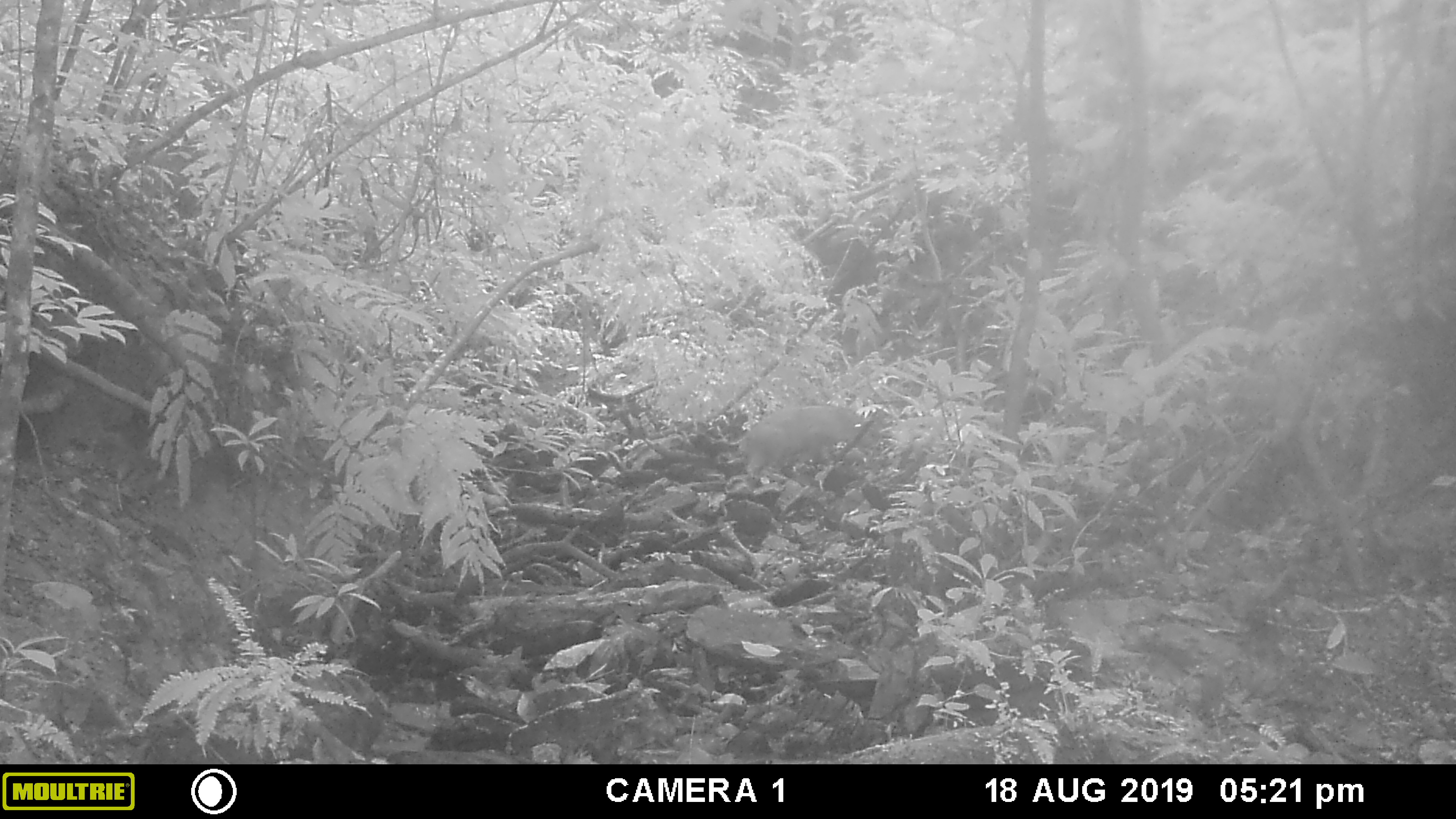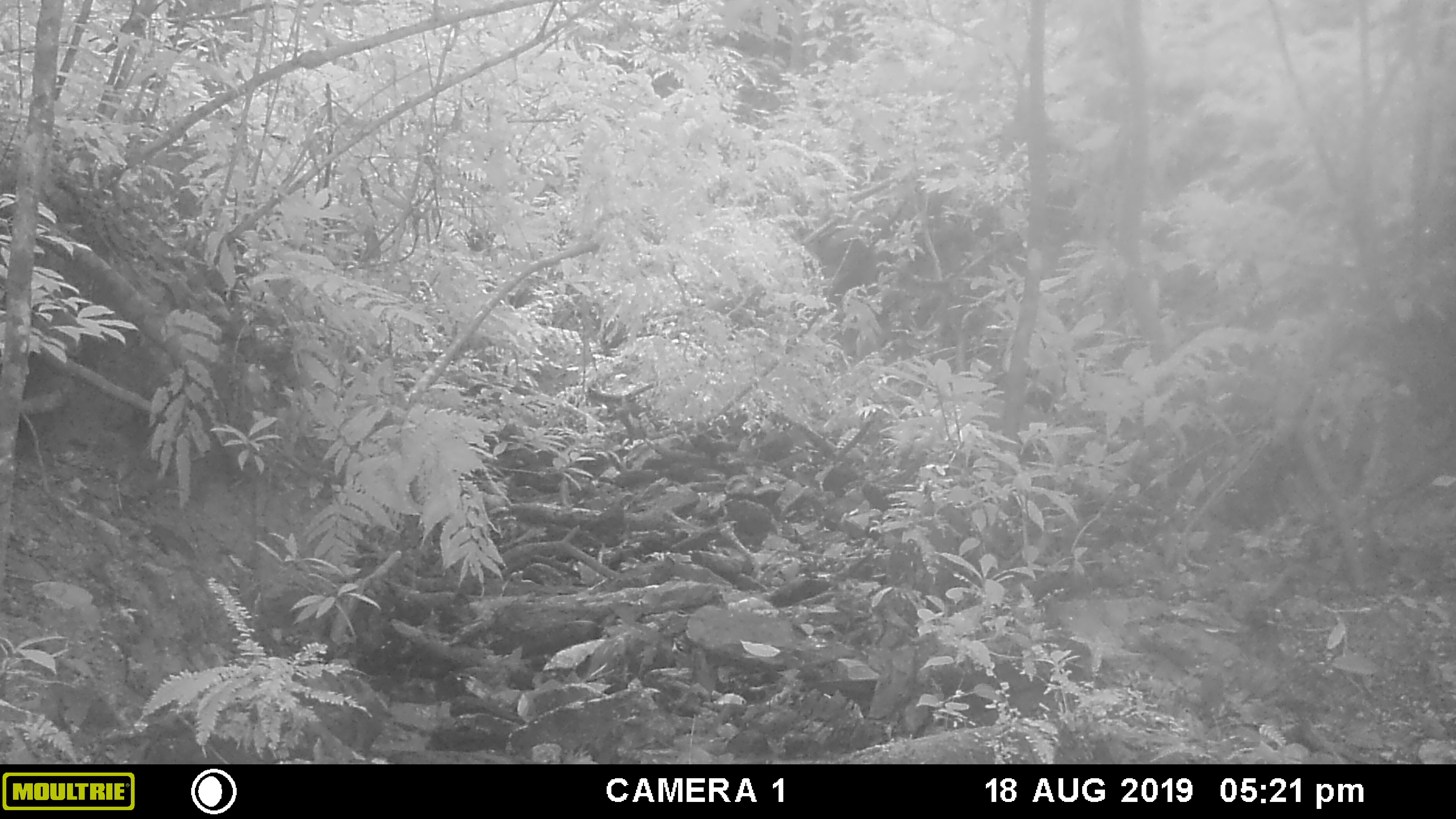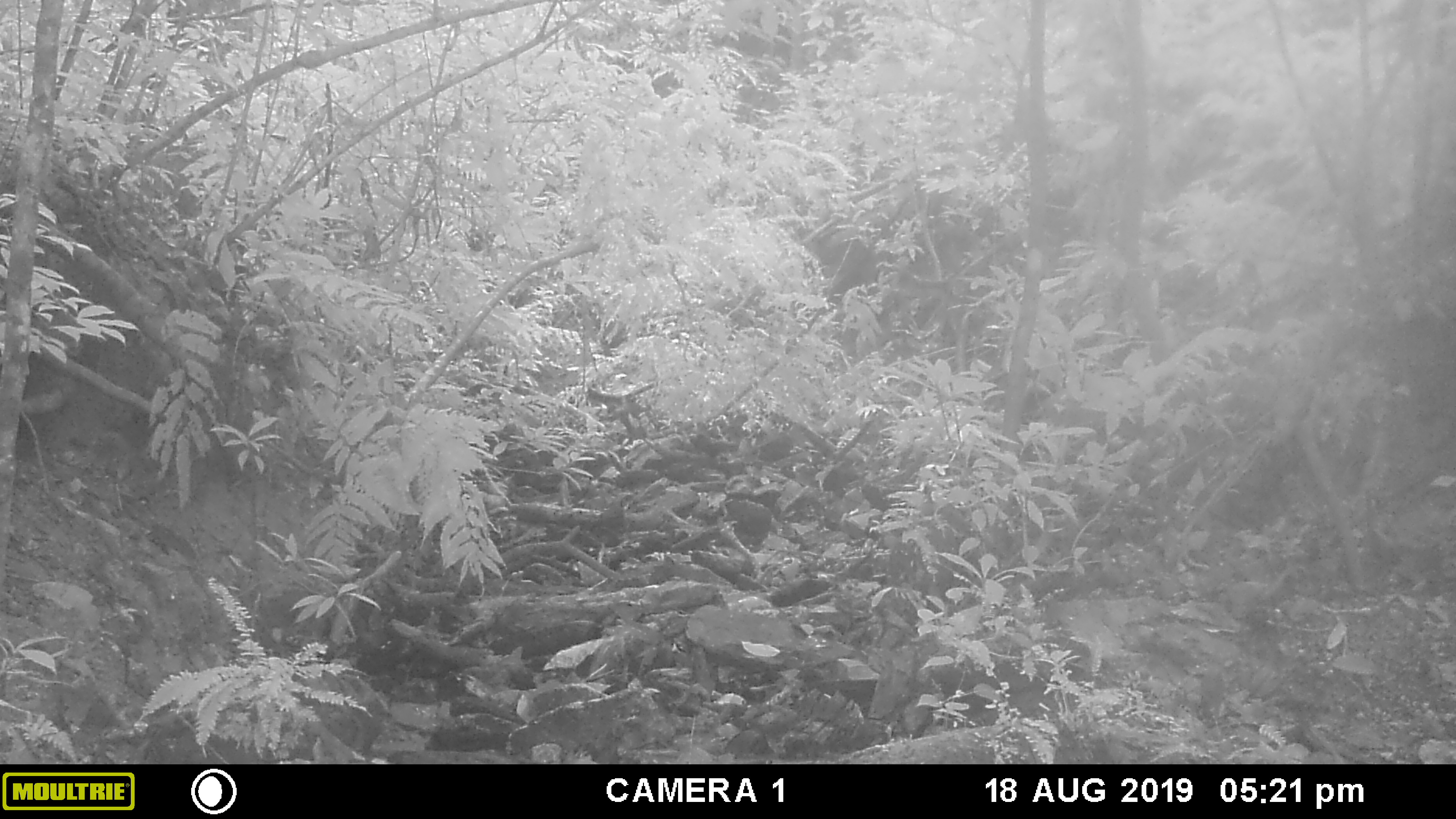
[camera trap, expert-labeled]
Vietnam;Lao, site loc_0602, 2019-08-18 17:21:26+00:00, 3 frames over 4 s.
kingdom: Animalia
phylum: Chordata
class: Mammalia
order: Artiodactyla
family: Suidae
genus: Sus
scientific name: Sus scrofa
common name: eurasian wild pig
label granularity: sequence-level